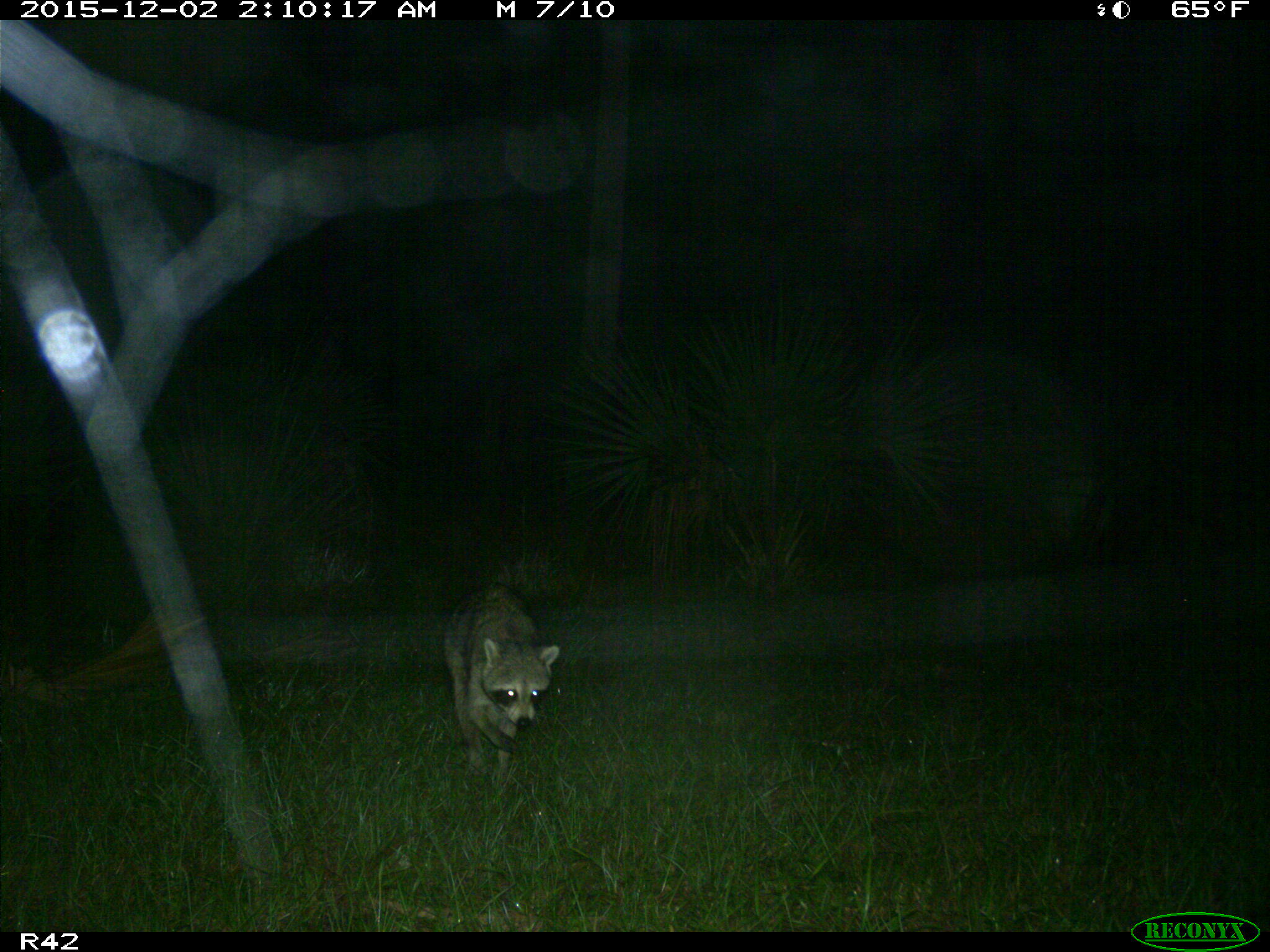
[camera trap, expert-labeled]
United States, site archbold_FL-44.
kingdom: Animalia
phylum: Chordata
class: Mammalia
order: Carnivora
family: Procyonidae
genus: Procyon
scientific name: Procyon lotor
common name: common raccoon